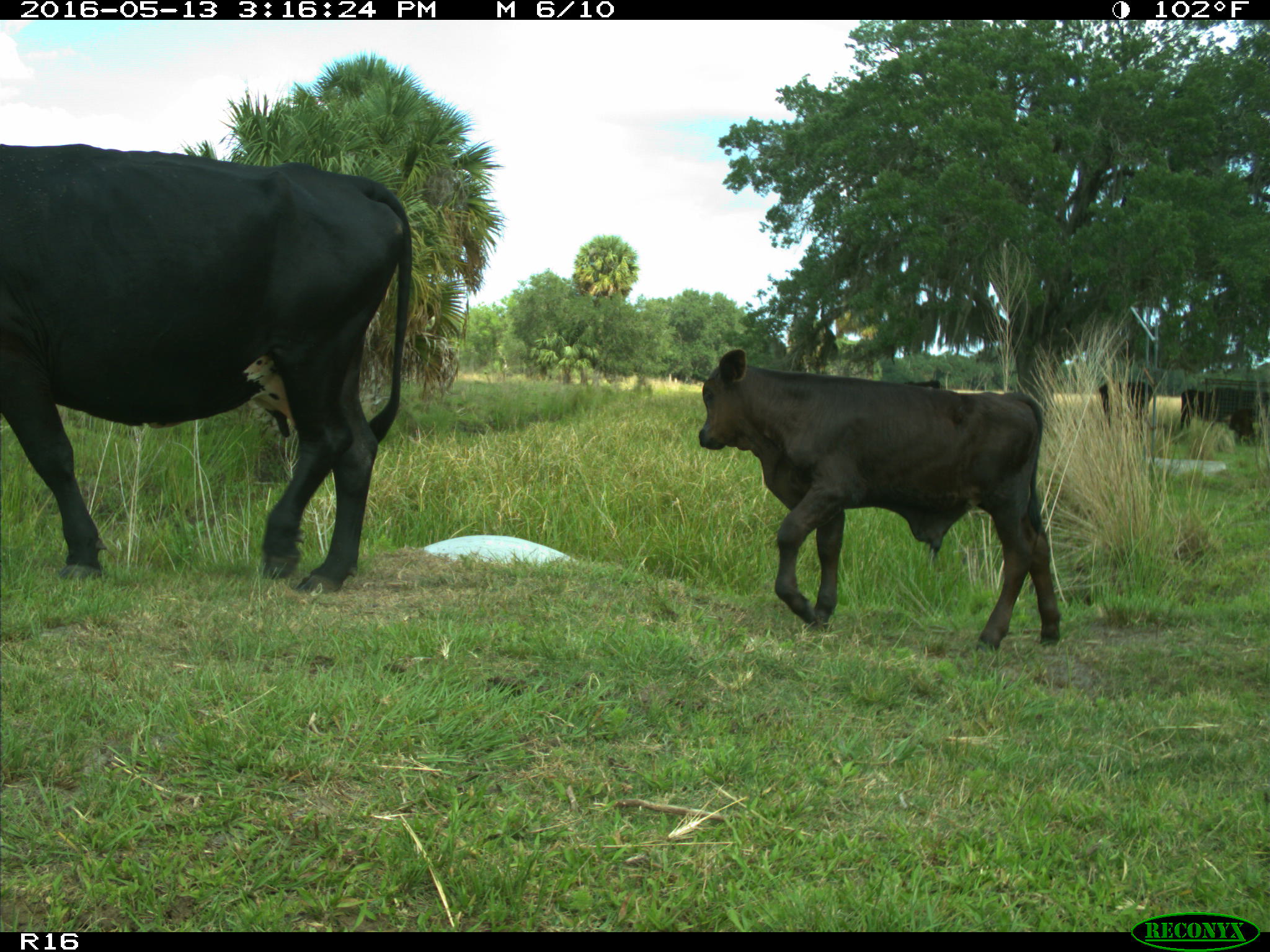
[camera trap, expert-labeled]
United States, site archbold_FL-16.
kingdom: Animalia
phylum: Chordata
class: Mammalia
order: Artiodactyla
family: Bovidae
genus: Bos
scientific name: Bos taurus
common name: domestic cow